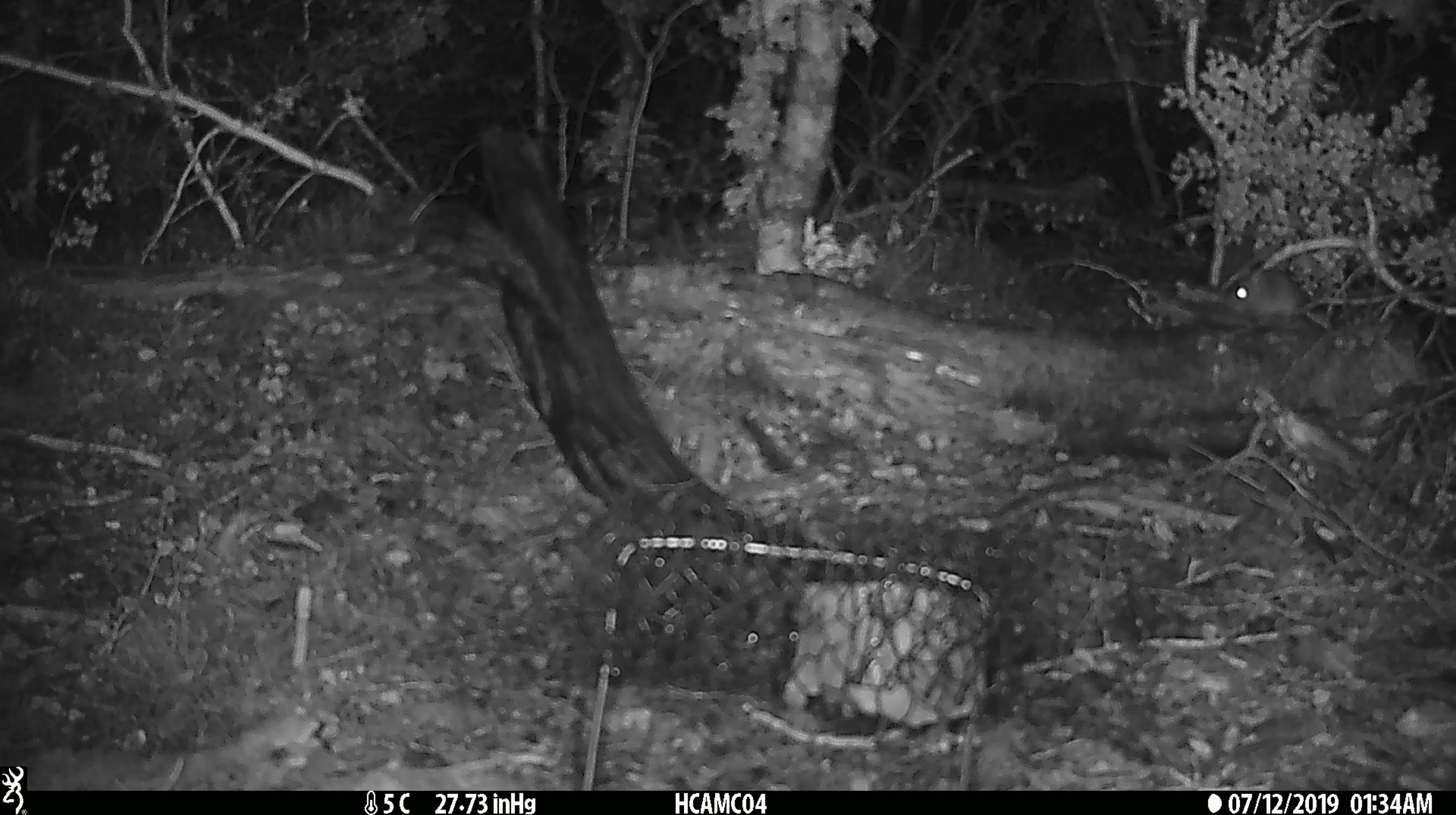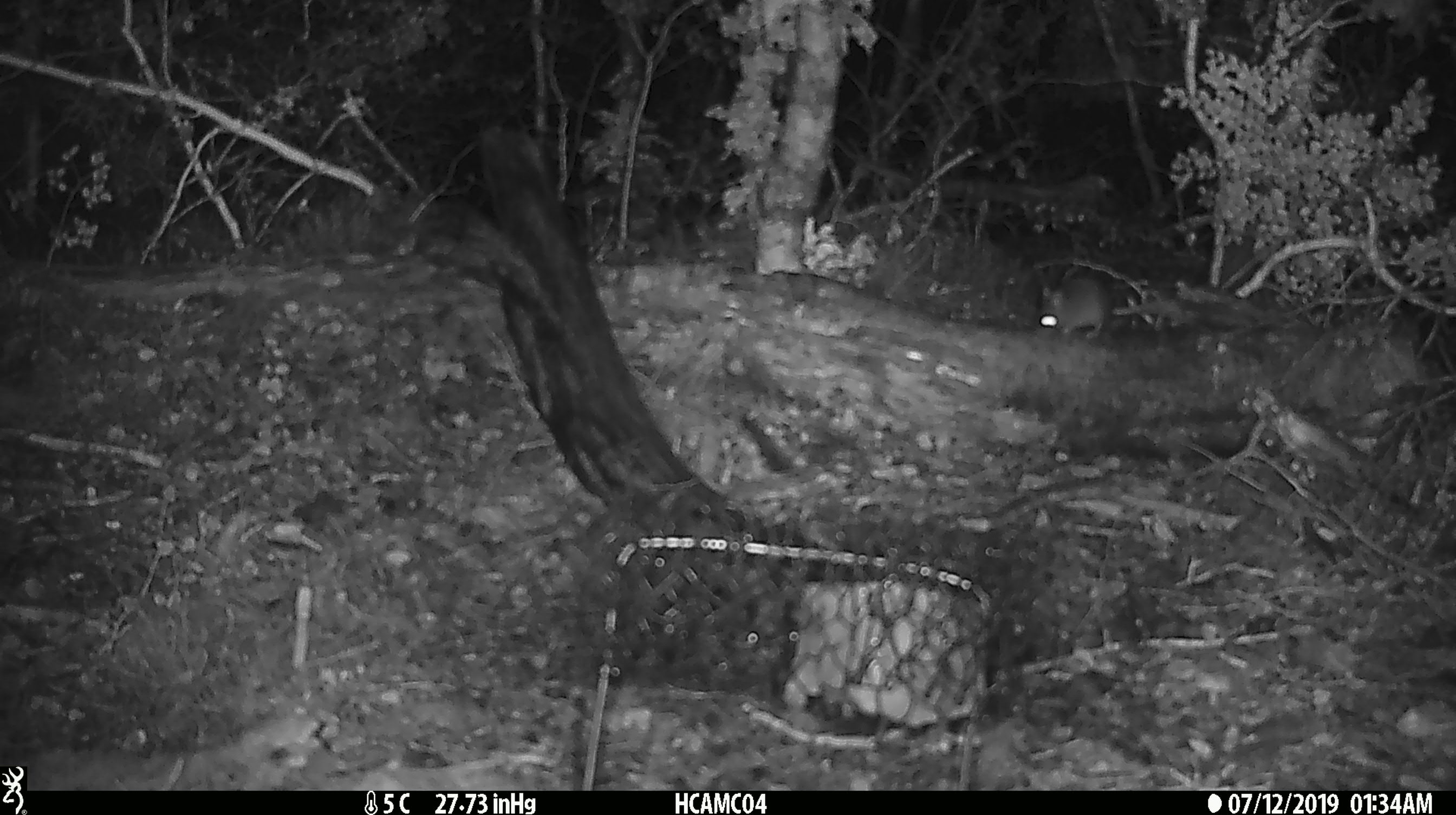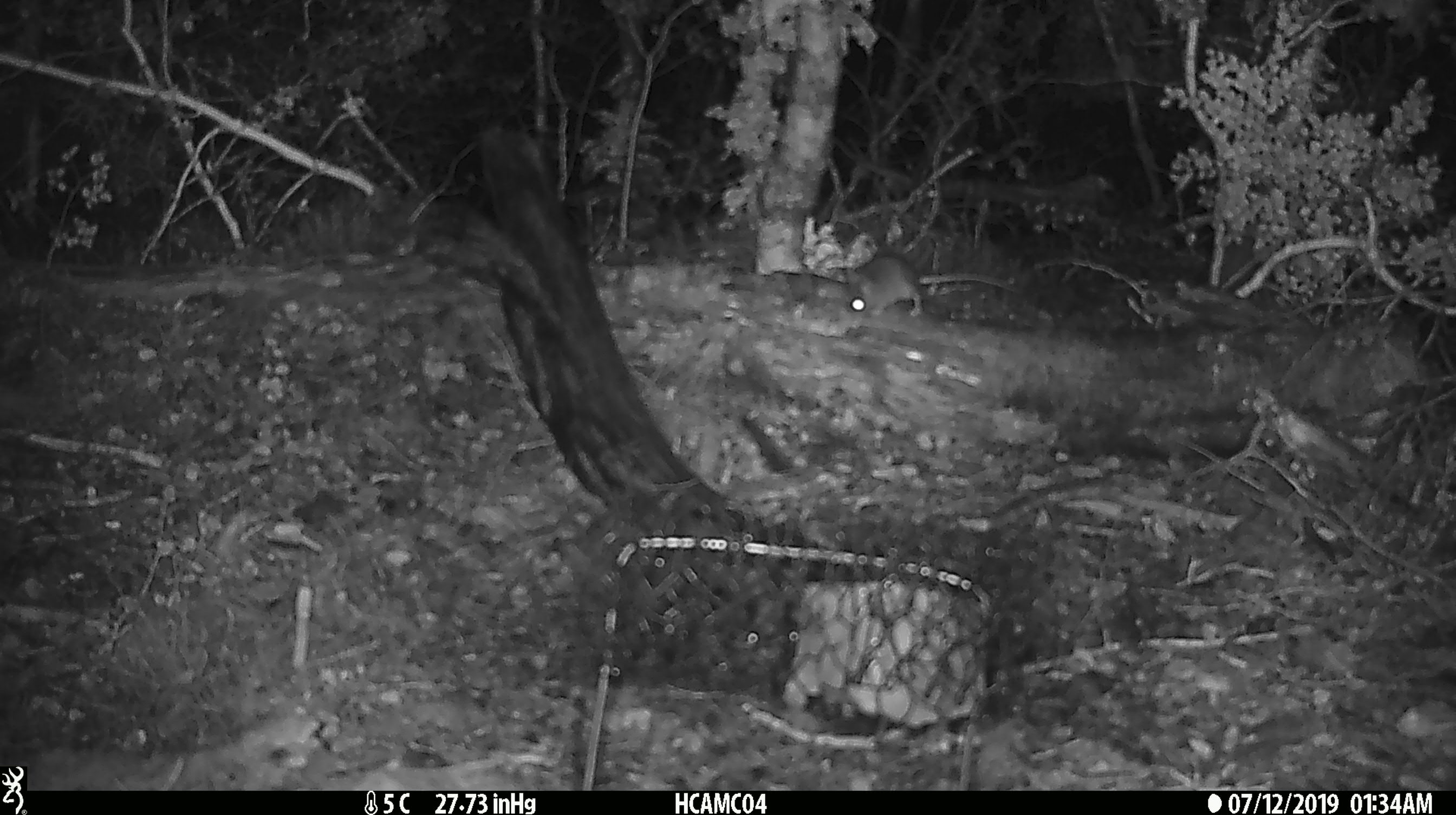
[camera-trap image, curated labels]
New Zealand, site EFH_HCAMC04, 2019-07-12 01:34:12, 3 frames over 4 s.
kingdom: Animalia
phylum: Chordata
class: Mammalia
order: Rodentia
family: Muridae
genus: Mus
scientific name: Mus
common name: mouse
Mouse (Mus).